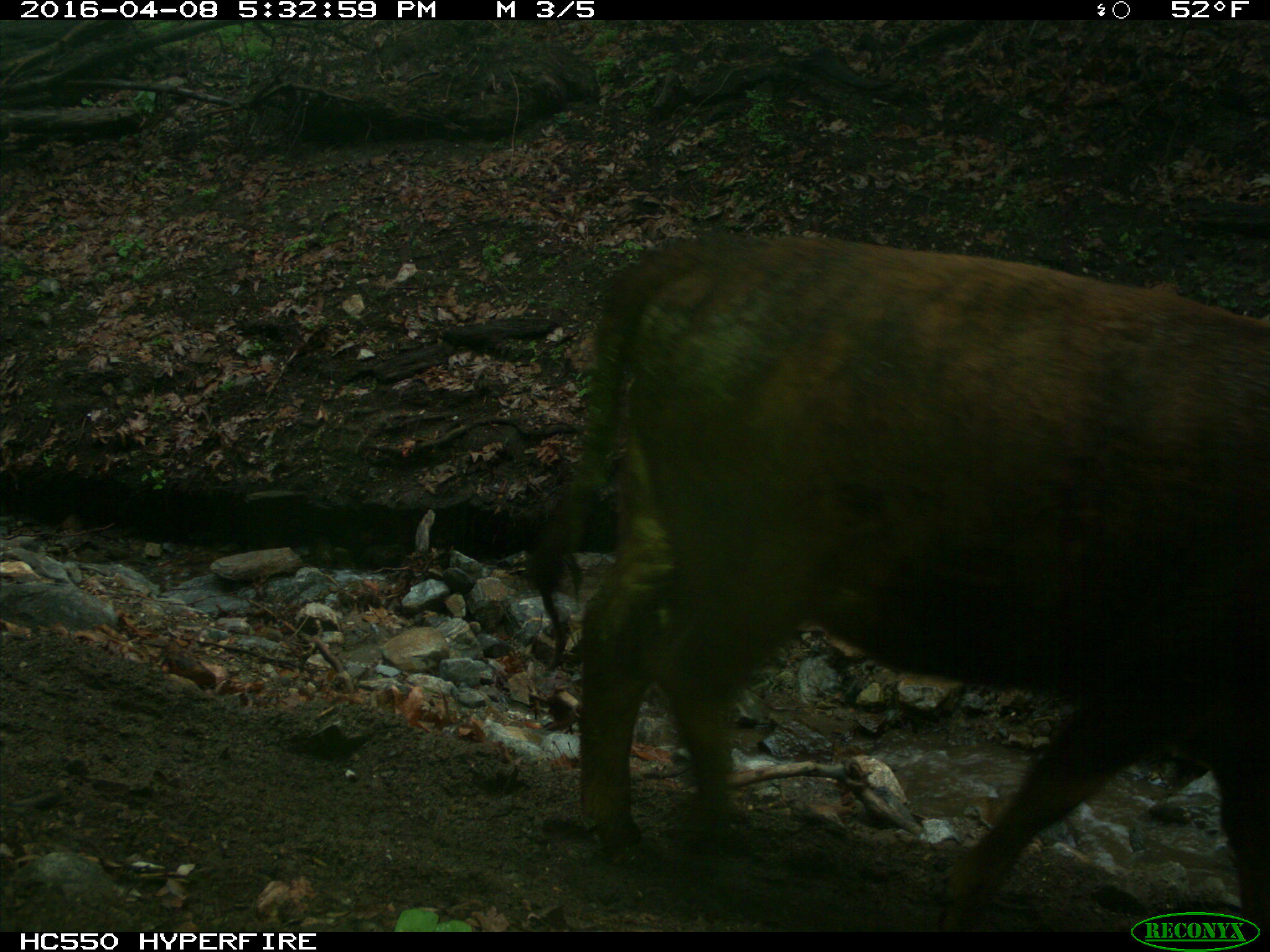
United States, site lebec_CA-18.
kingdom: Animalia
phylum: Chordata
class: Mammalia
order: Artiodactyla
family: Bovidae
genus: Bos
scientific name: Bos taurus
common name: domestic cow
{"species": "Bos taurus (domestic cow)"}